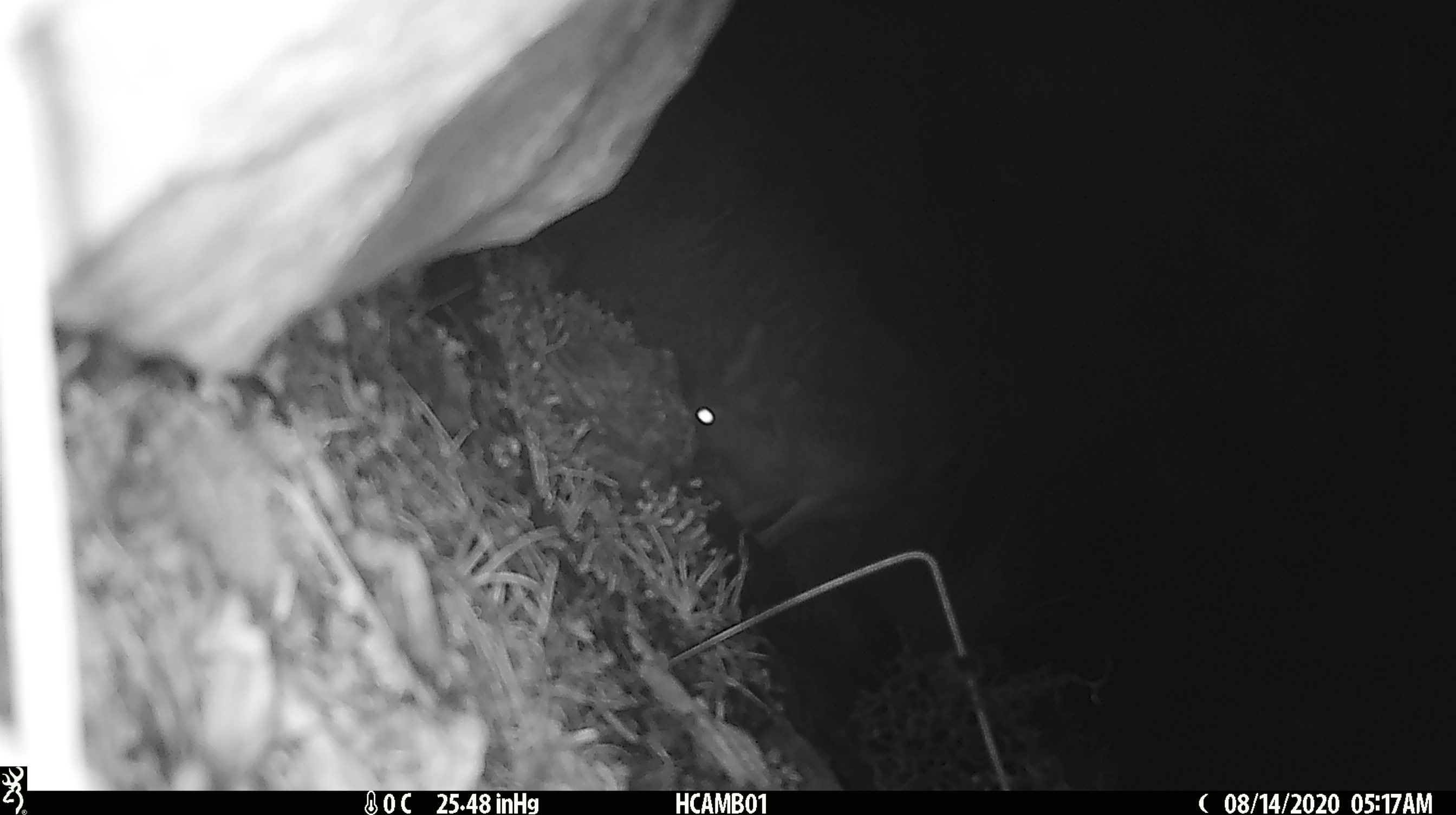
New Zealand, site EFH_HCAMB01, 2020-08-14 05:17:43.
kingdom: Animalia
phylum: Chordata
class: Mammalia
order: Lagomorpha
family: Leporidae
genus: Lepus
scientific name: Lepus europaeus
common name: brown hare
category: hare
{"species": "hare (brown hare) (Lepus europaeus)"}